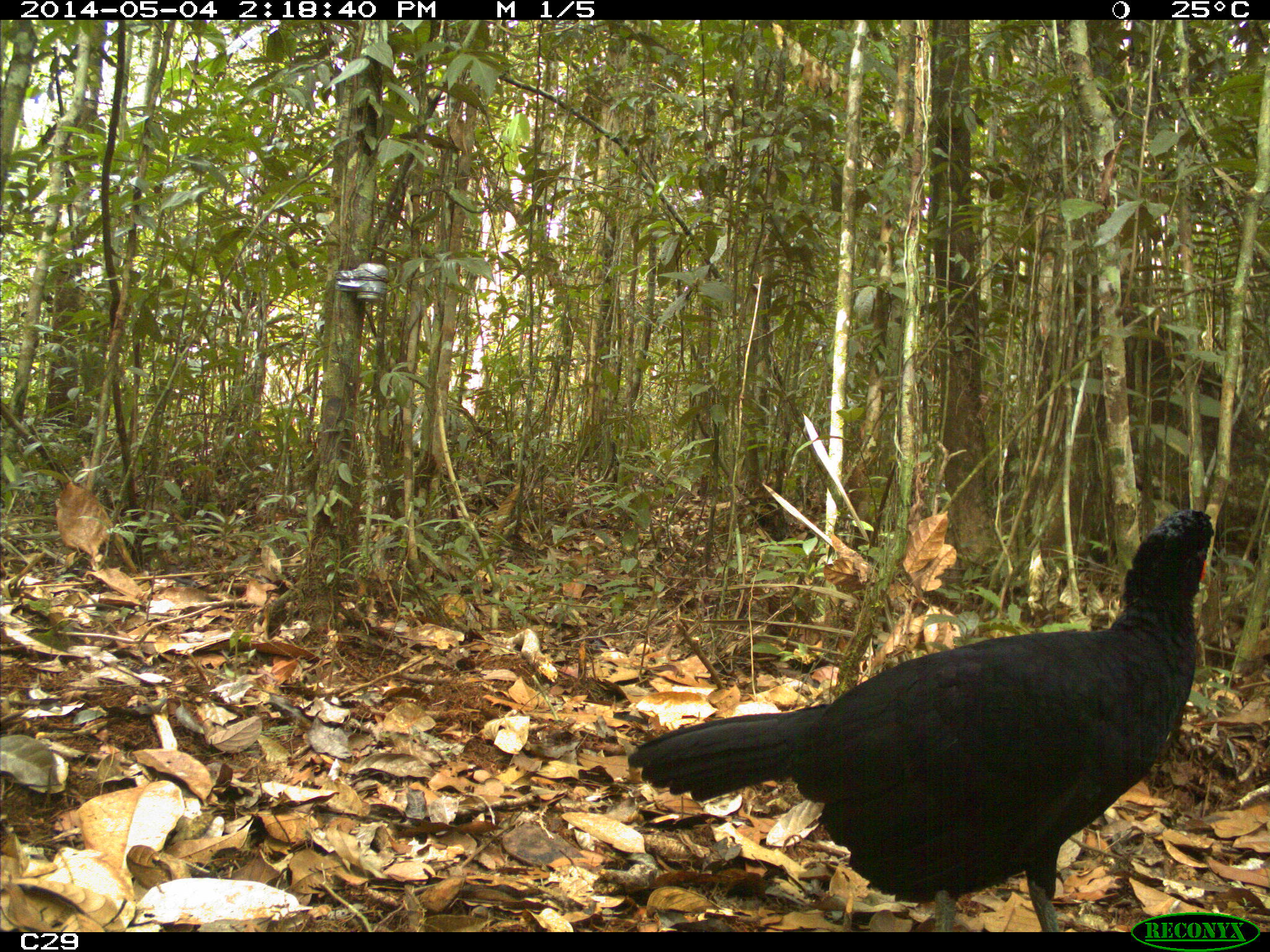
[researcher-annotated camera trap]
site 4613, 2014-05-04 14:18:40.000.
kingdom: Animalia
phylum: Chordata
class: Aves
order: Galliformes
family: Cracidae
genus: Crax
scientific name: Crax alector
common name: black curassow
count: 2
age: adult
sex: female